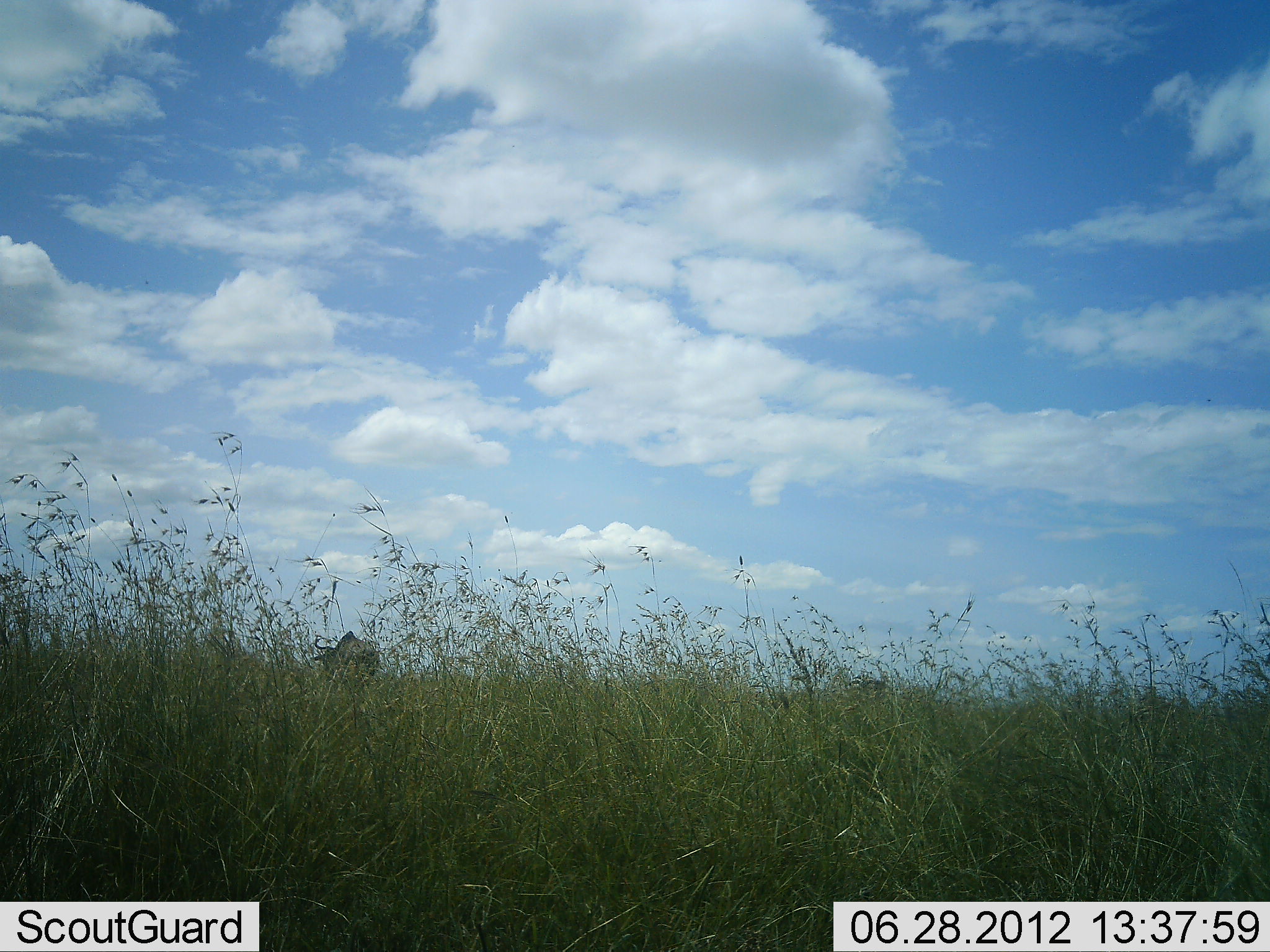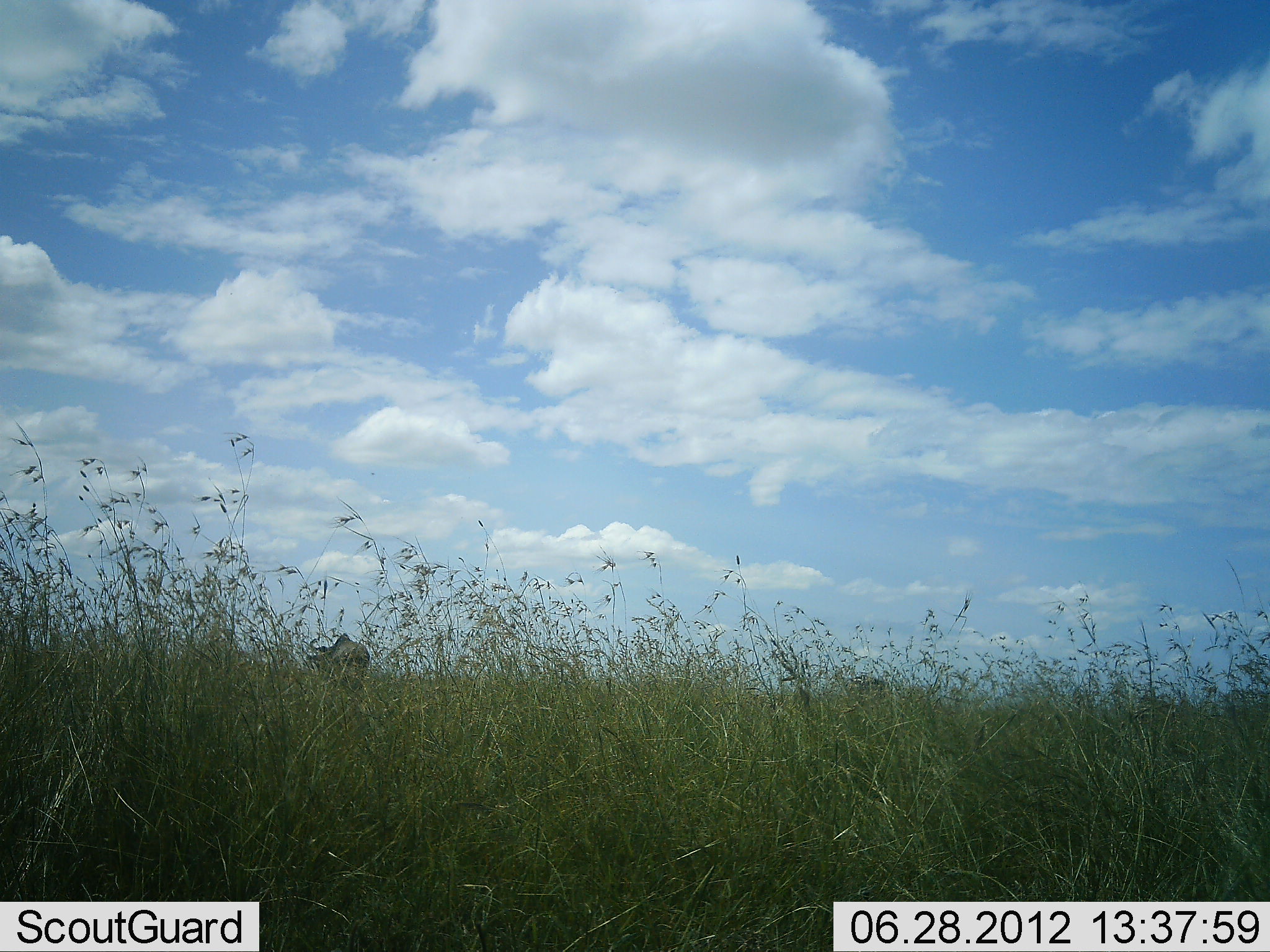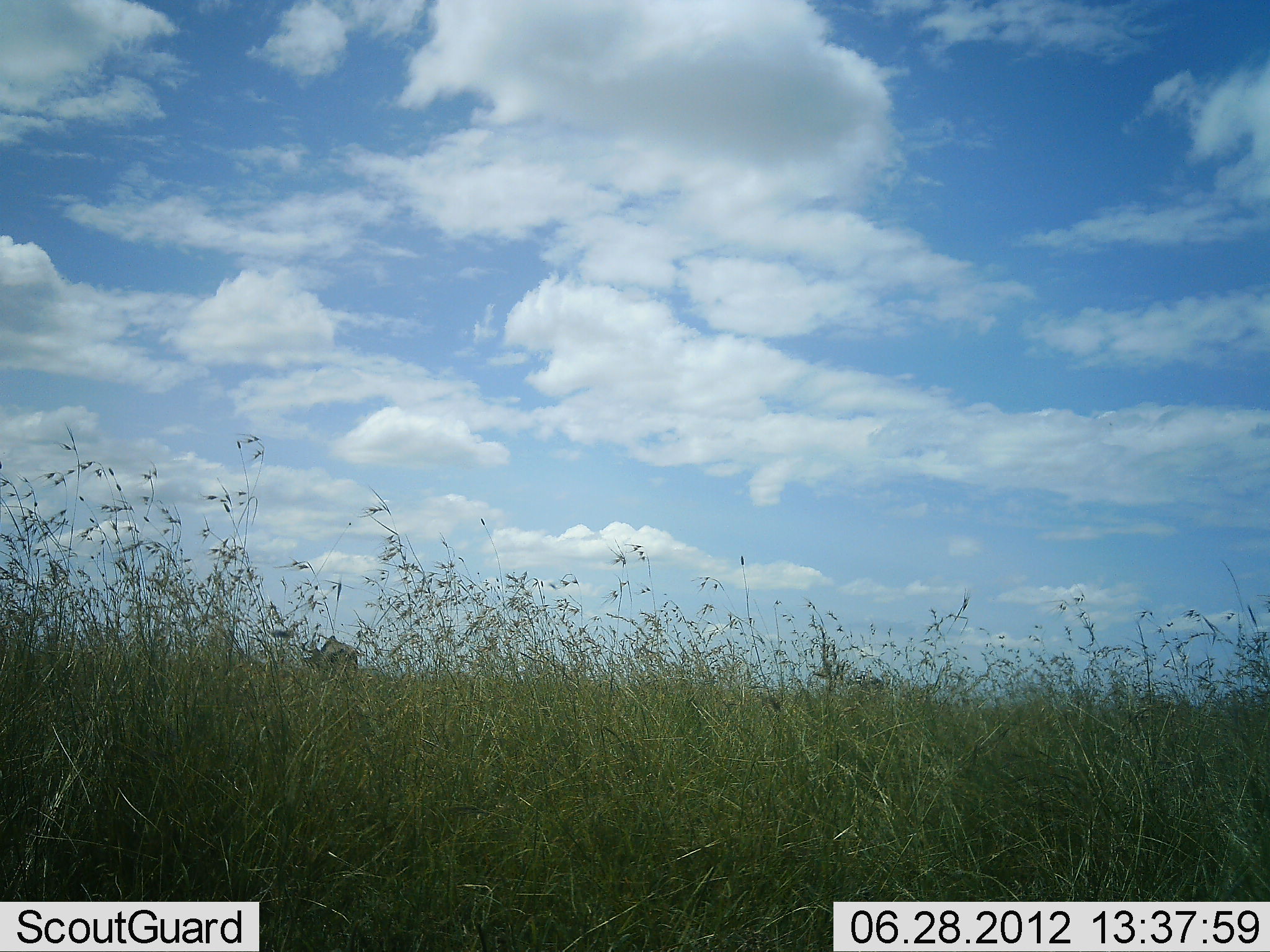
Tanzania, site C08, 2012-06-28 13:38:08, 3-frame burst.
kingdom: Animalia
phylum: Chordata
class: Mammalia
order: Artiodactyla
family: Bovidae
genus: Connochaetes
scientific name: Connochaetes taurinus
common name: blue wildebeest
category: wildebeest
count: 1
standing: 30%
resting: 10%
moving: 60%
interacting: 0%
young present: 0%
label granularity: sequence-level